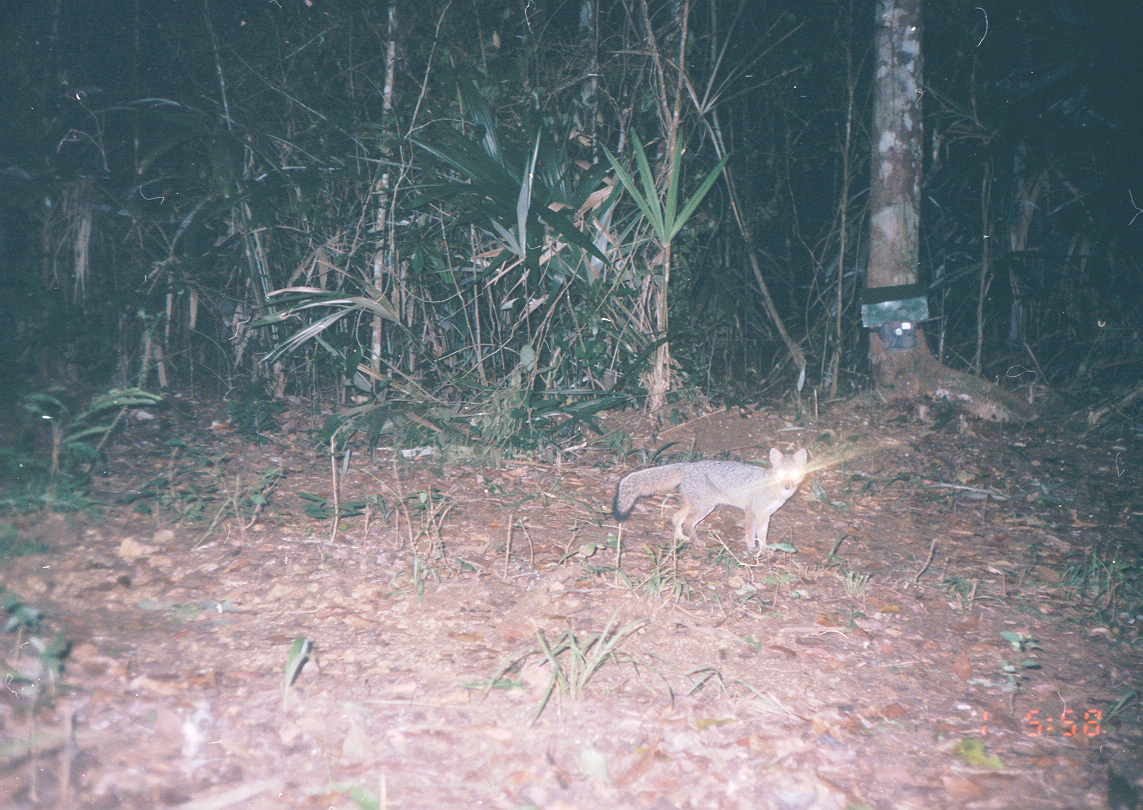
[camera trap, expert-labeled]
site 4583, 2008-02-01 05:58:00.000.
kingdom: Animalia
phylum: Chordata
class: Mammalia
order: Carnivora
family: Canidae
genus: Urocyon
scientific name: Urocyon cinereoargenteus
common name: gray fox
Urocyon cinereoargenteus (gray fox).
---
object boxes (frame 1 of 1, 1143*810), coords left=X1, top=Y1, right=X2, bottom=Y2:
urocyon cinereoargenteus: left=612, top=447, right=807, bottom=551